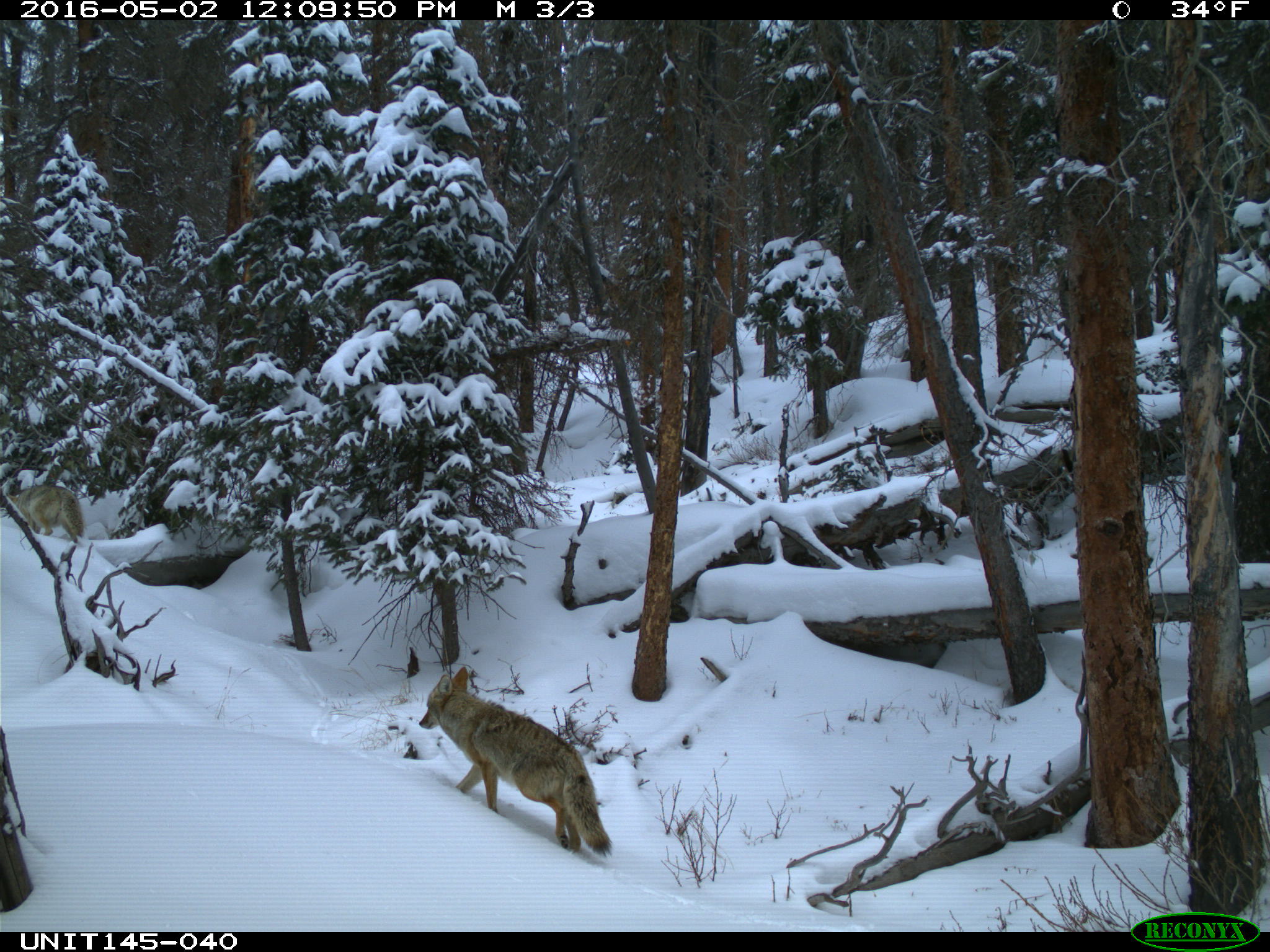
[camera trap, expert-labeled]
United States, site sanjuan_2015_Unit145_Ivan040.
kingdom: Animalia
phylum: Chordata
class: Mammalia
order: Carnivora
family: Canidae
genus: Canis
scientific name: Canis latrans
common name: coyote